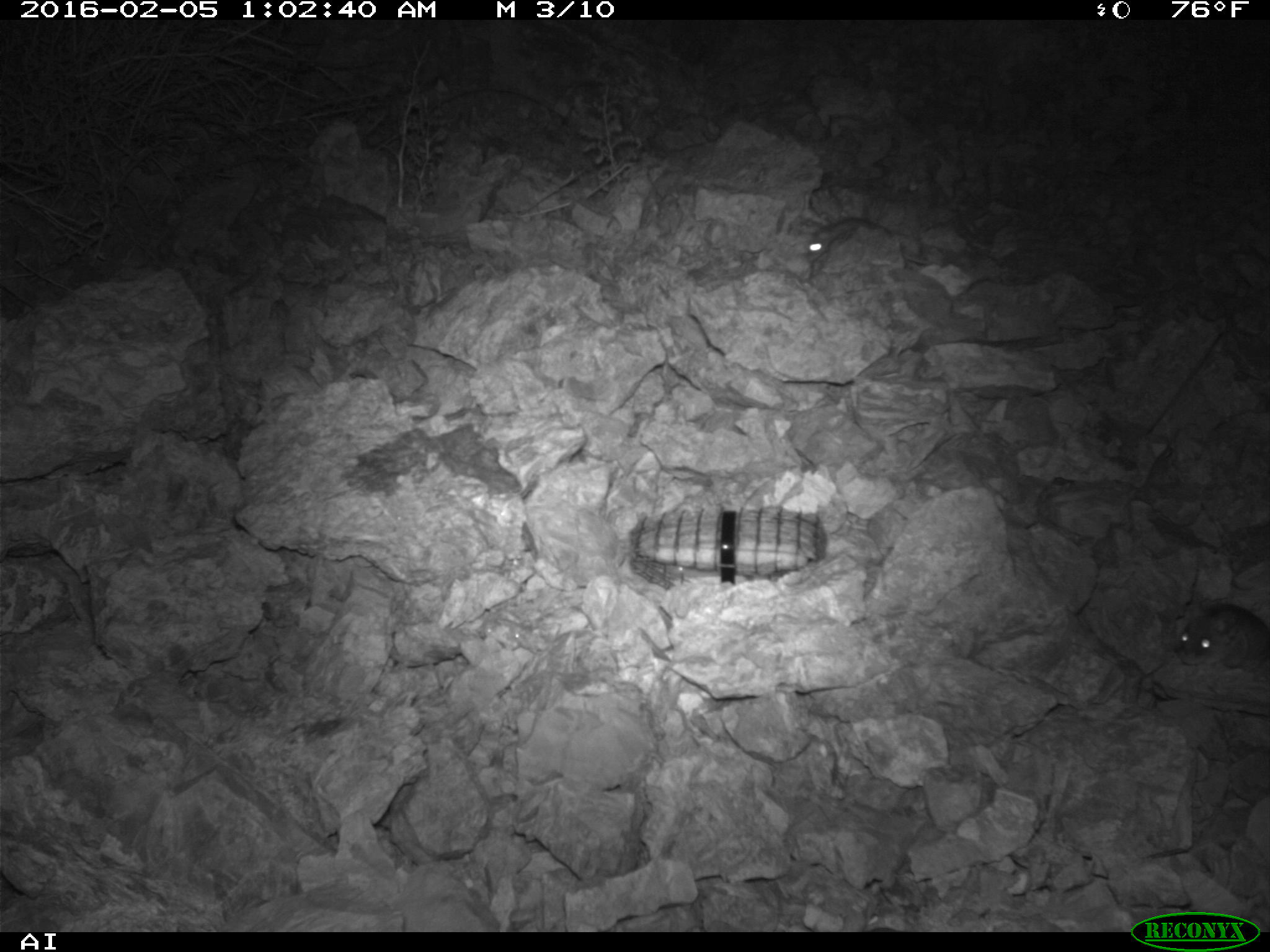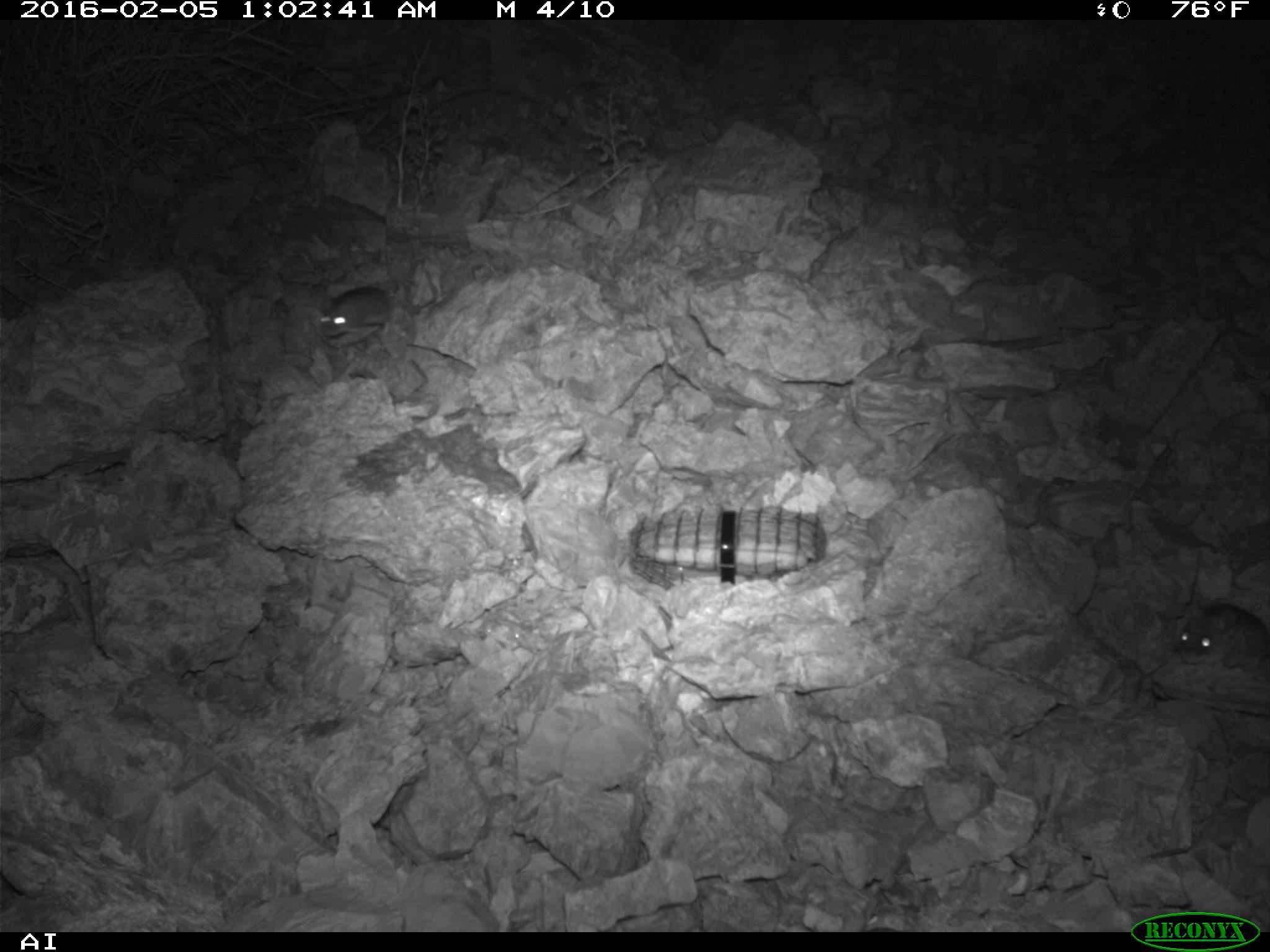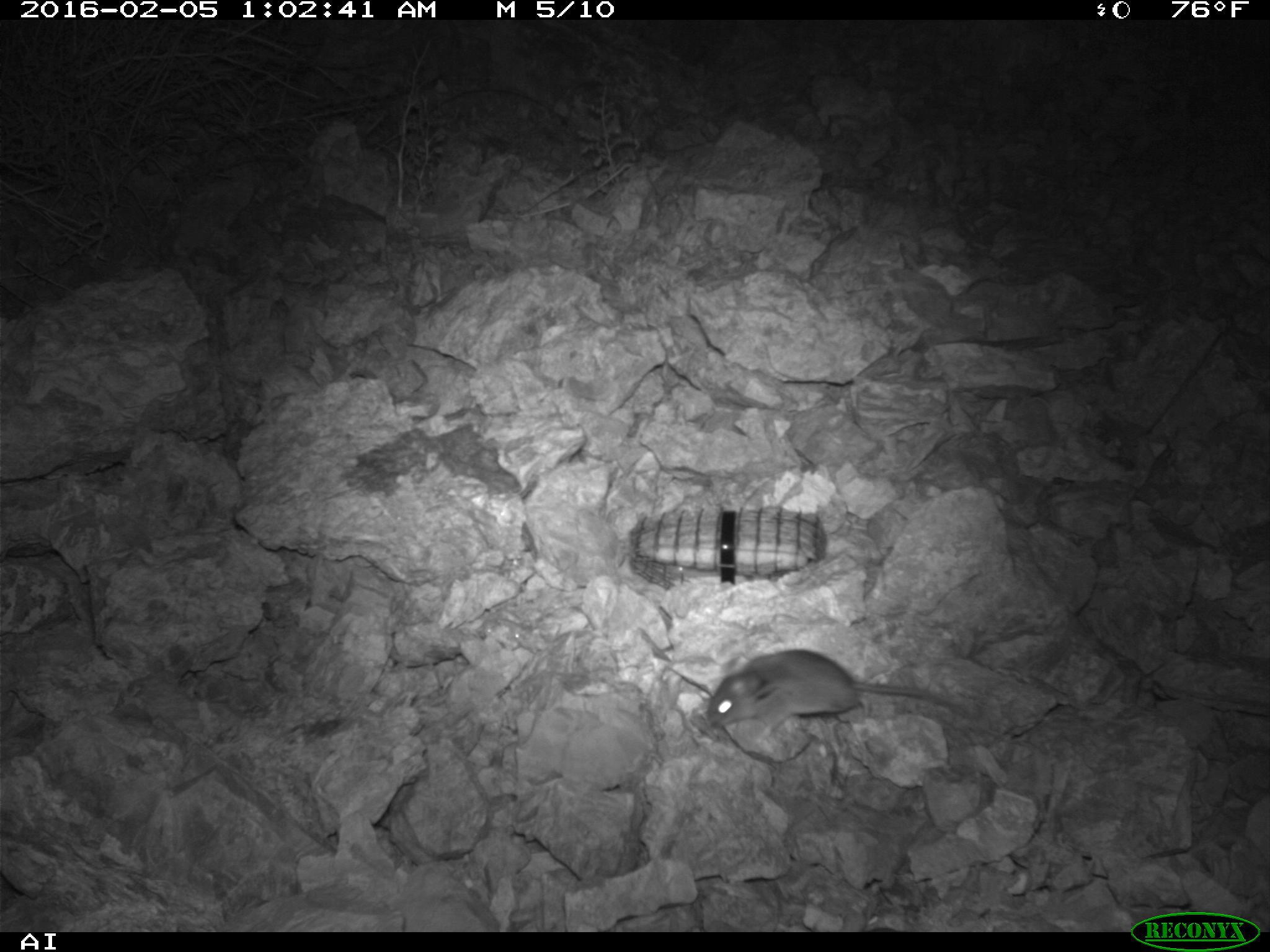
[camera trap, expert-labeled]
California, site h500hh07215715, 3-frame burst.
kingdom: Animalia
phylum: Chordata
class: Mammalia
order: Rodentia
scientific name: Rodentia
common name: rodent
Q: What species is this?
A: Rodent (Rodentia).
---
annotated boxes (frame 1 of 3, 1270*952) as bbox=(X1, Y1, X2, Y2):
rodent: bbox=(1176, 603, 1269, 668); bbox=(807, 218, 929, 265)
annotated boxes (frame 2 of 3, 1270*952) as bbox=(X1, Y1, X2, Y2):
rodent: bbox=(1176, 594, 1269, 680); bbox=(318, 285, 389, 337)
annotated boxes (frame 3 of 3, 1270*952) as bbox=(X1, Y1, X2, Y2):
rodent: bbox=(699, 649, 926, 740)